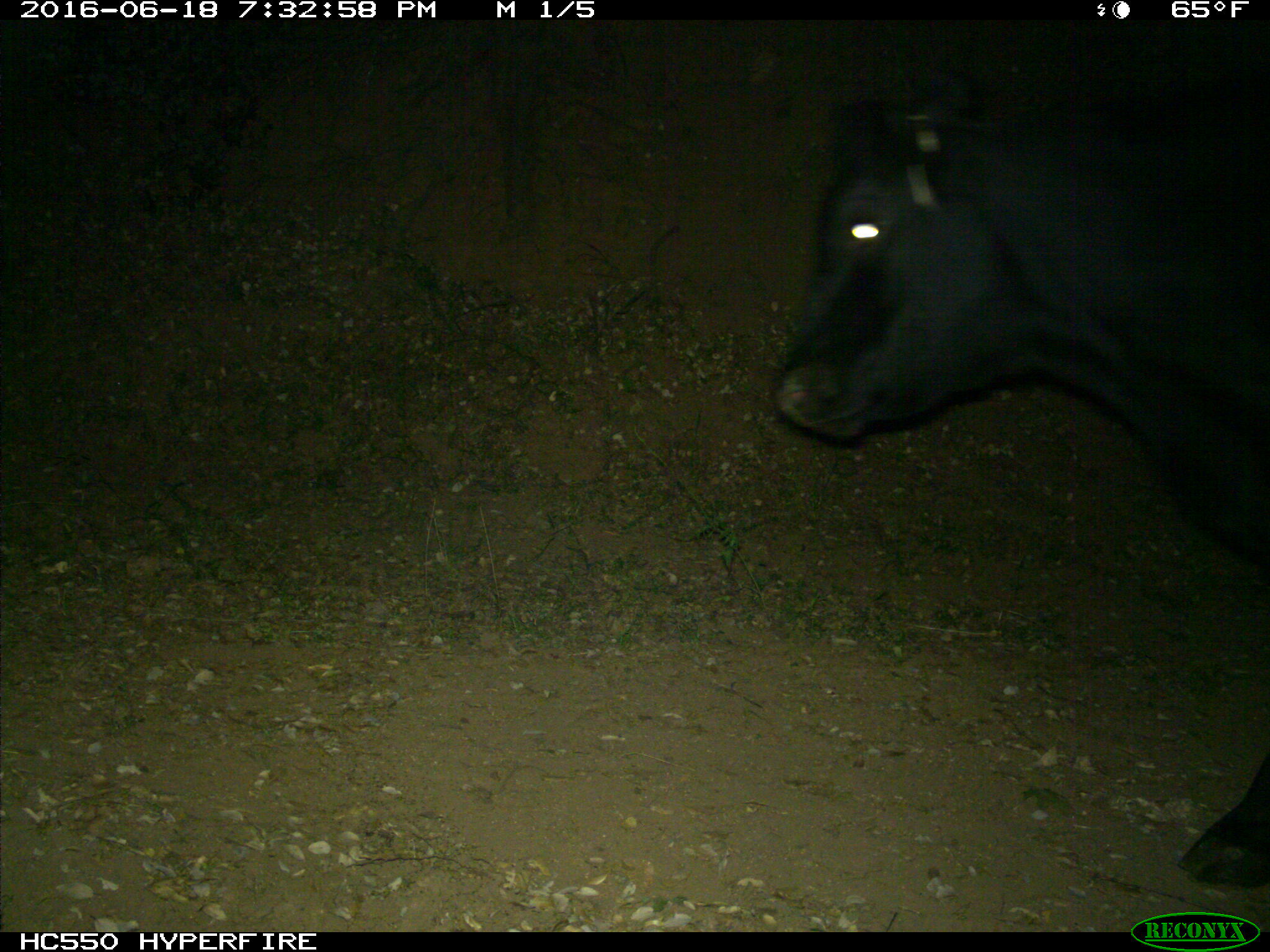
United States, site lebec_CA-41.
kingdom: Animalia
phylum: Chordata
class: Mammalia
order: Artiodactyla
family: Bovidae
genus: Bos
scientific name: Bos taurus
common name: domestic cow